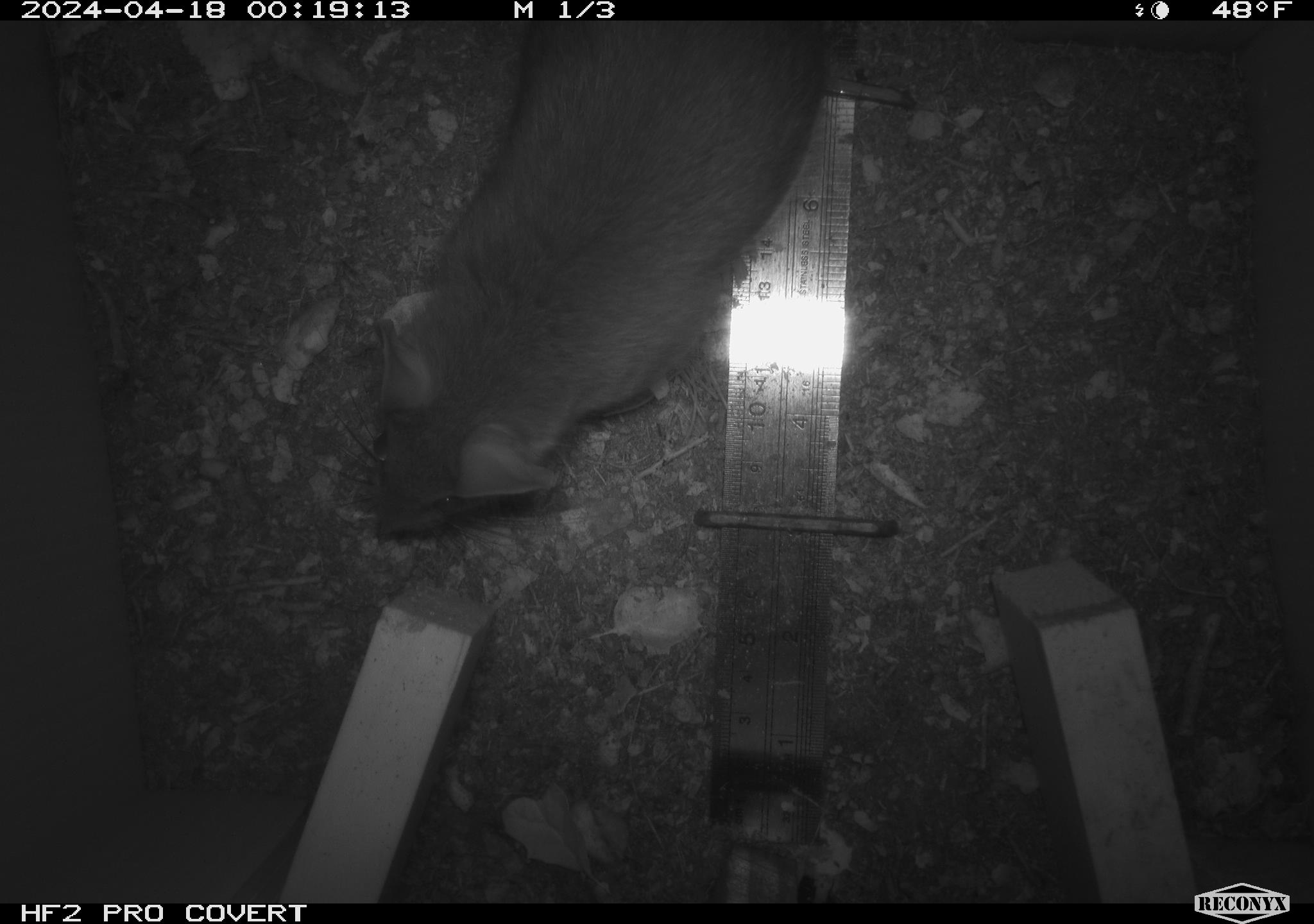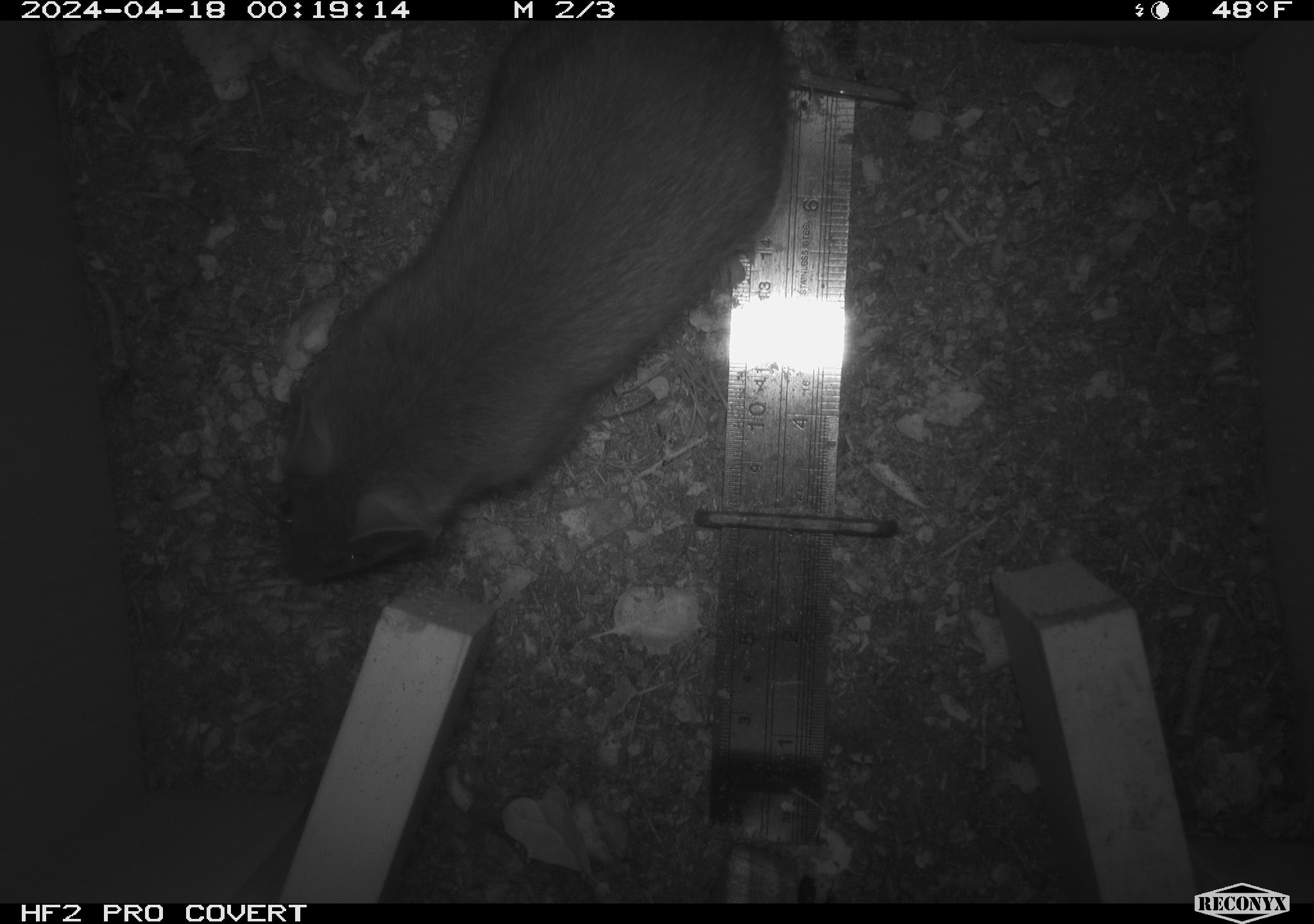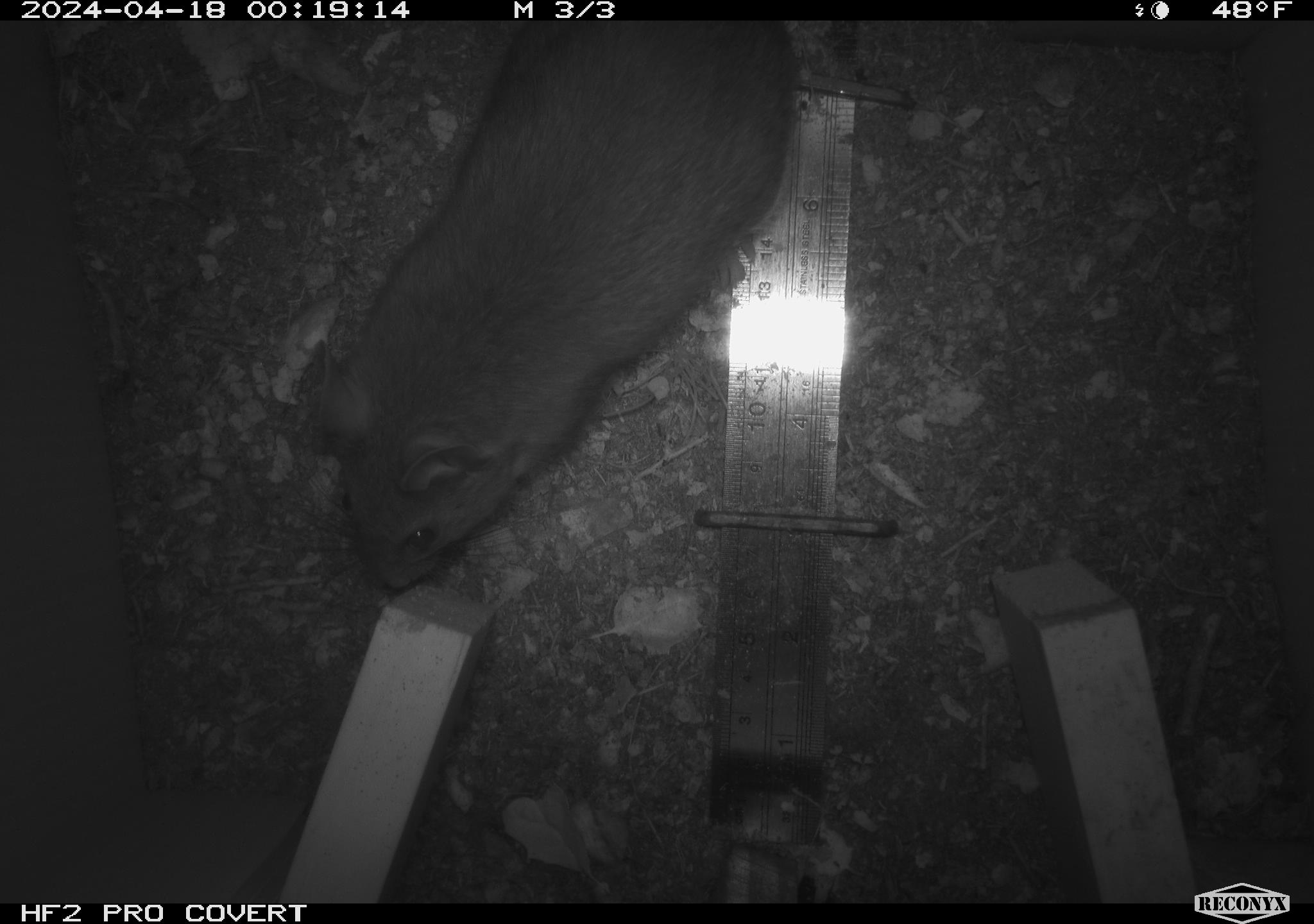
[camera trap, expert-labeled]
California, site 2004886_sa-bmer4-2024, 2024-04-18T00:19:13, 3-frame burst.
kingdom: Animalia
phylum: Chordata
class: Mammalia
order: Rodentia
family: Muridae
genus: Rattus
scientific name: Rattus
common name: rat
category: rattus species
Rattus species (rat) (Rattus).